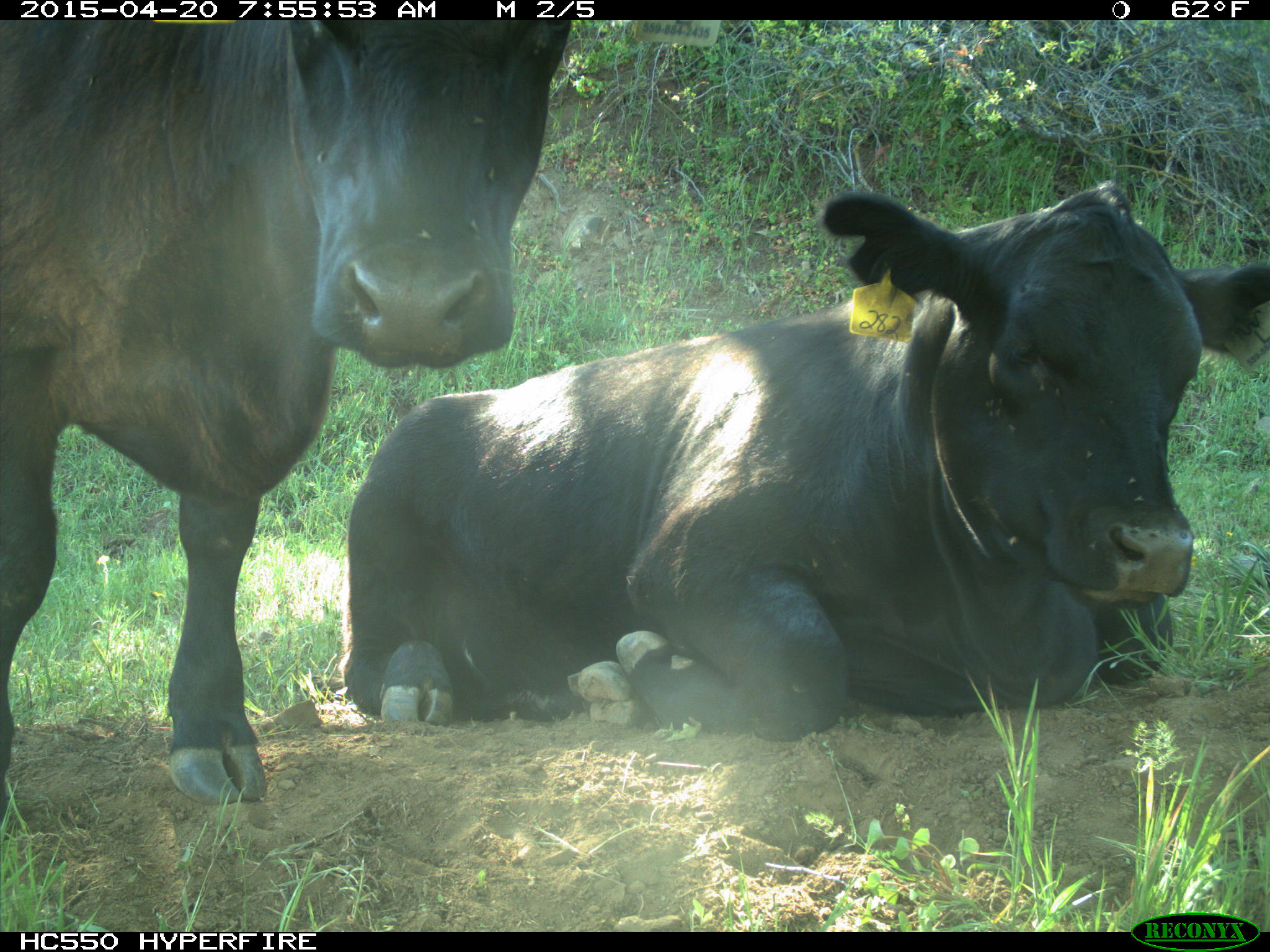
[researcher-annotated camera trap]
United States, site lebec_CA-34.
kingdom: Animalia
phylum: Chordata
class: Mammalia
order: Artiodactyla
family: Bovidae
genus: Bos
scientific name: Bos taurus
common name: domestic cow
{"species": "Bos taurus (domestic cow)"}